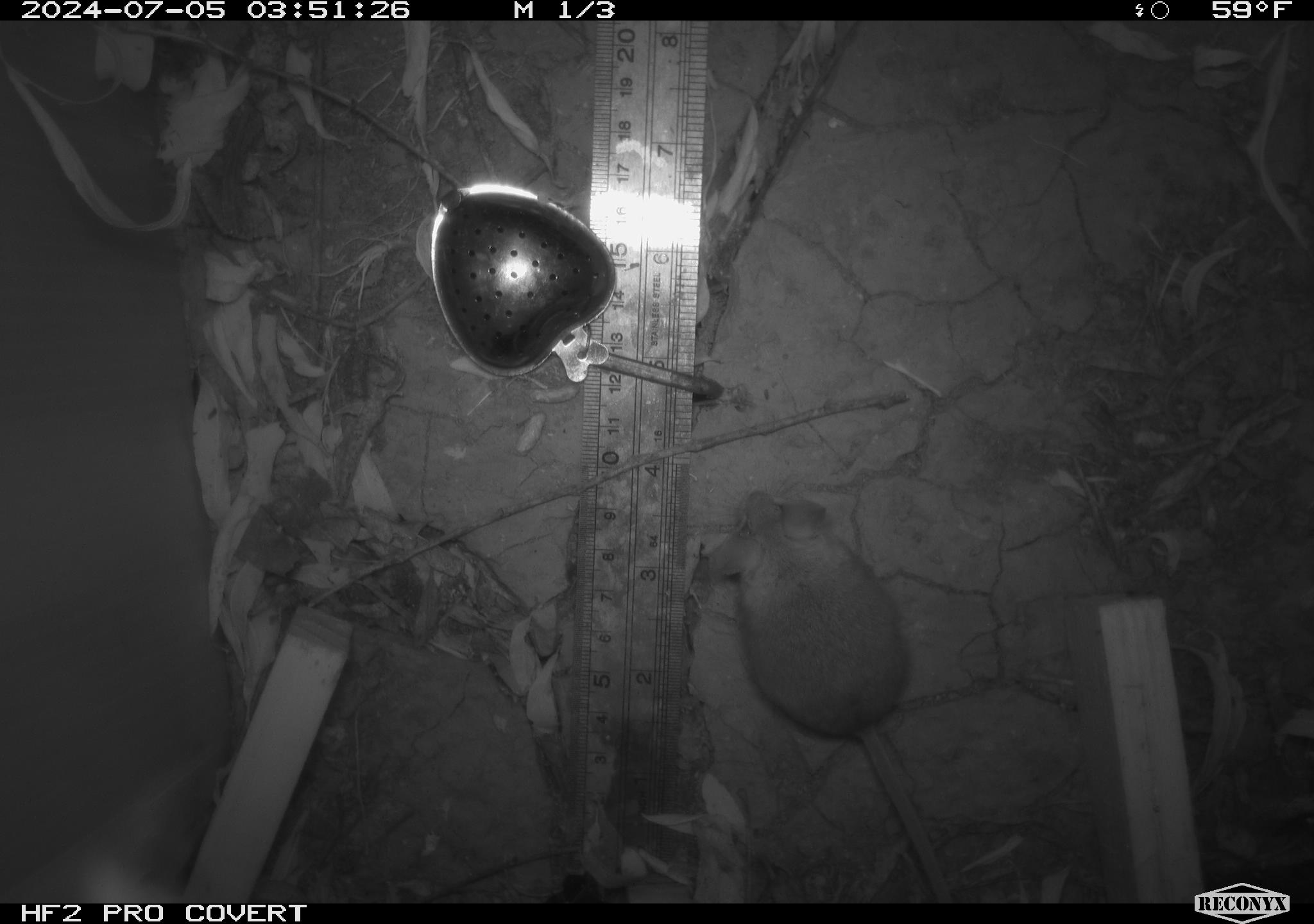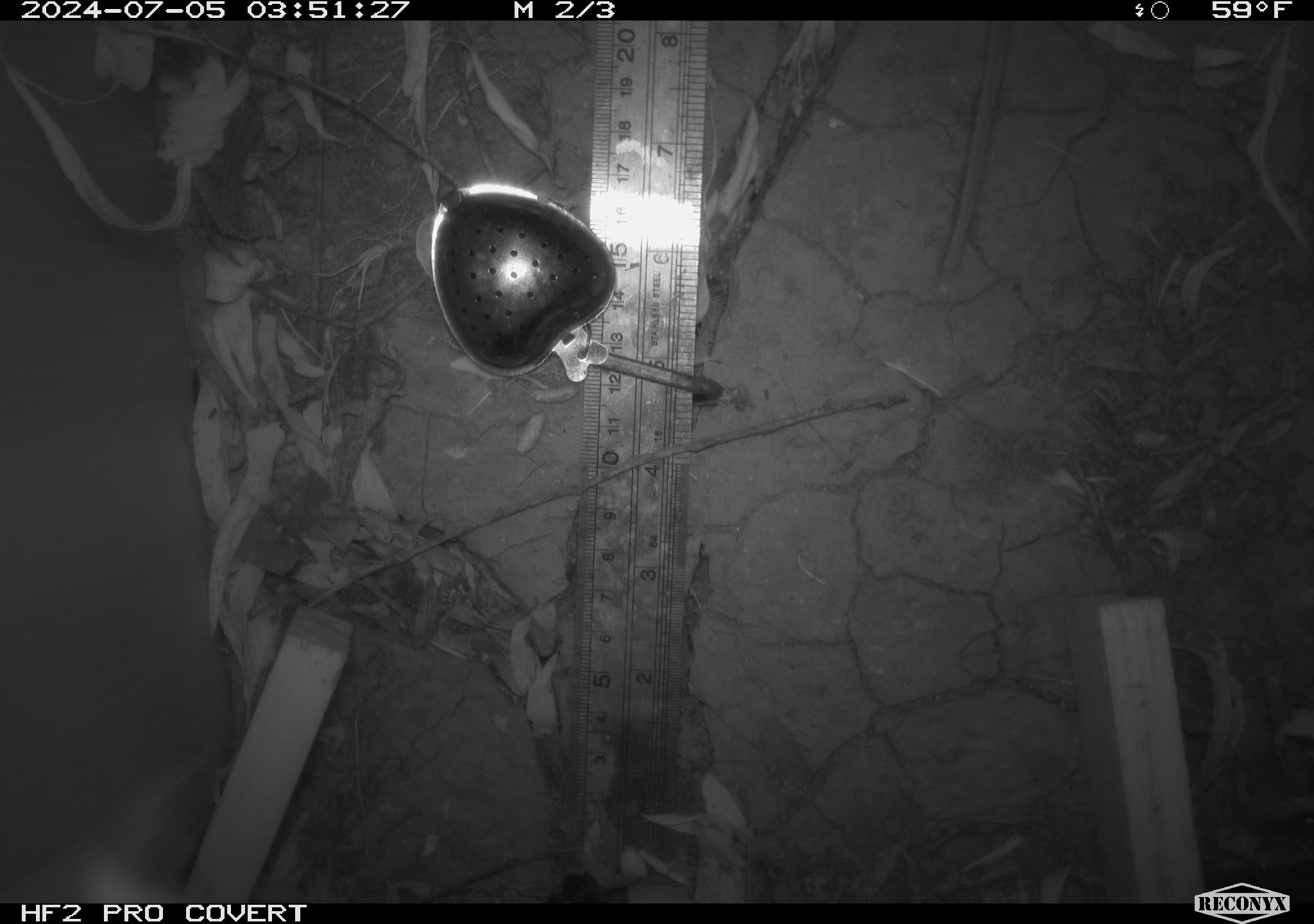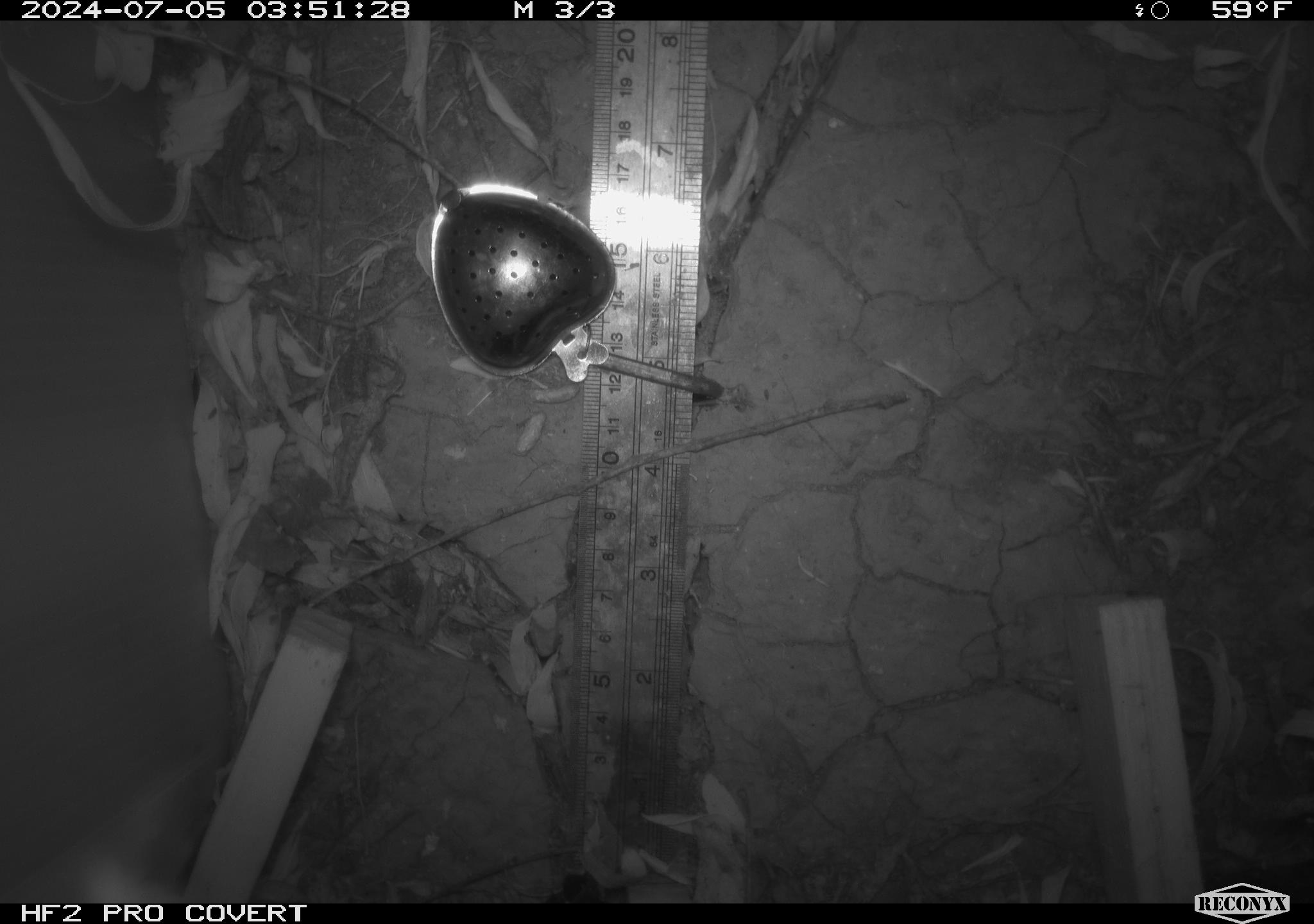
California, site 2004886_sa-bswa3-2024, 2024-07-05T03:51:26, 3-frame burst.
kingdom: Animalia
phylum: Chordata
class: Mammalia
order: Rodentia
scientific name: Rodentia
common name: mouse species